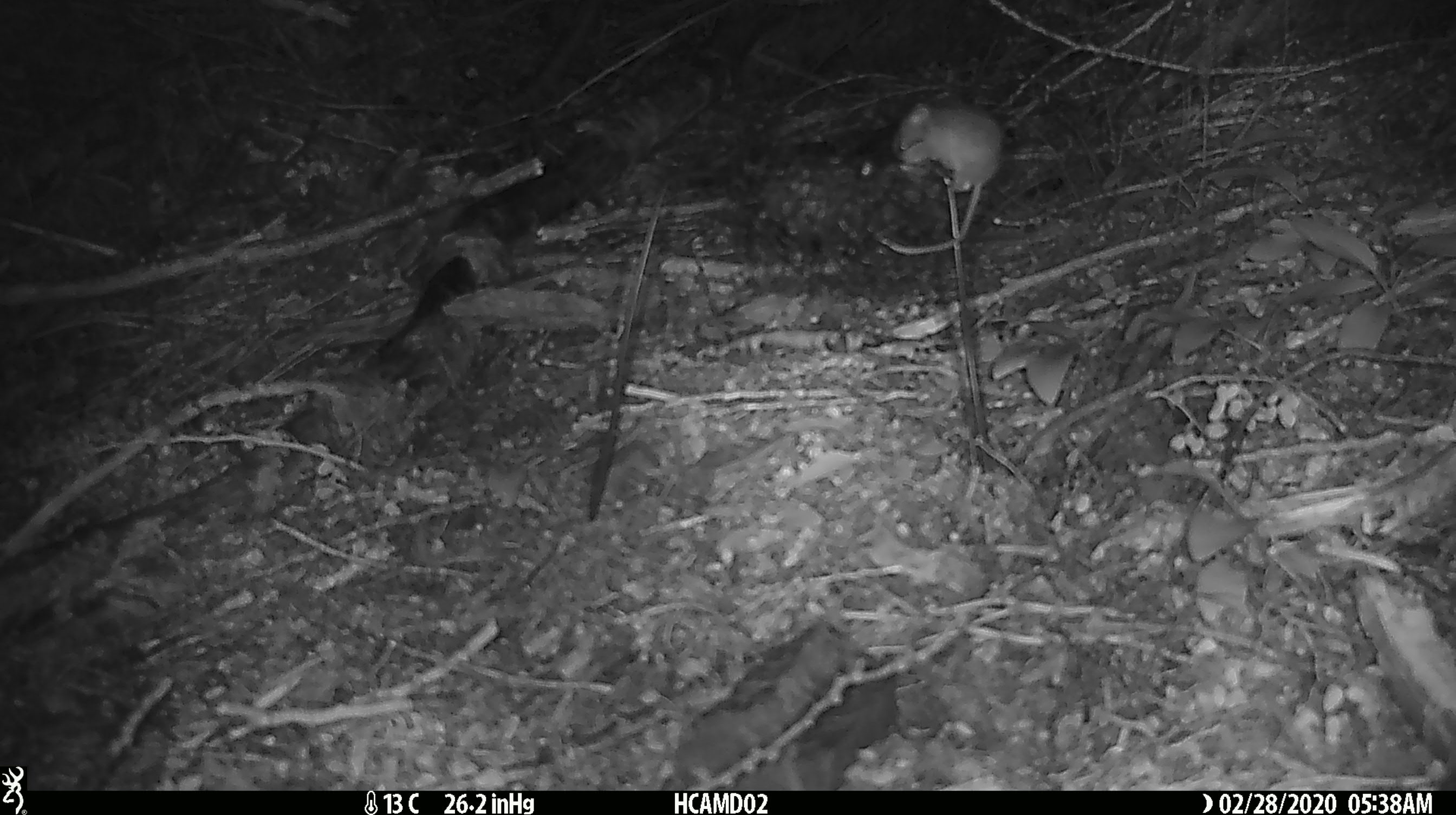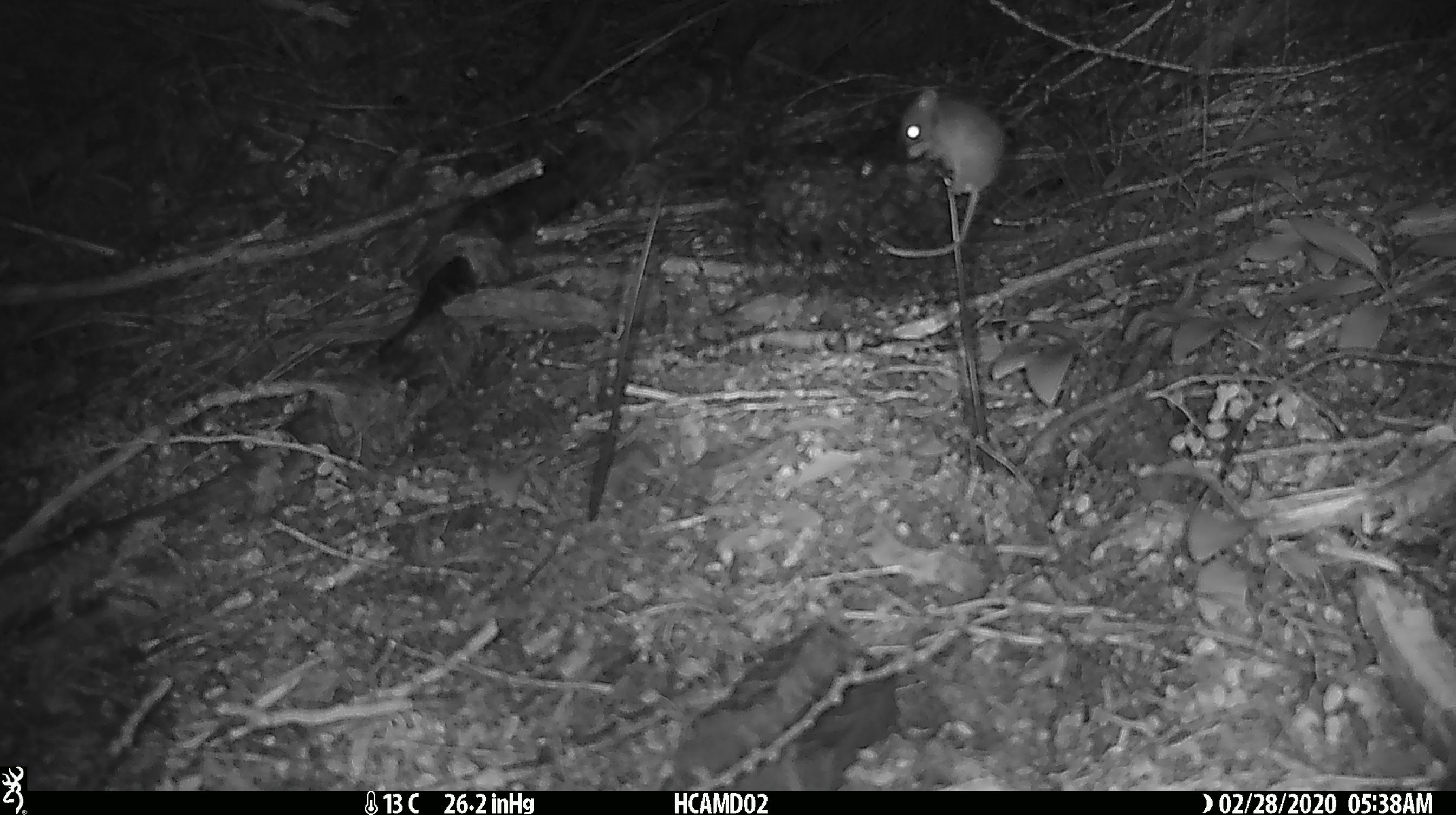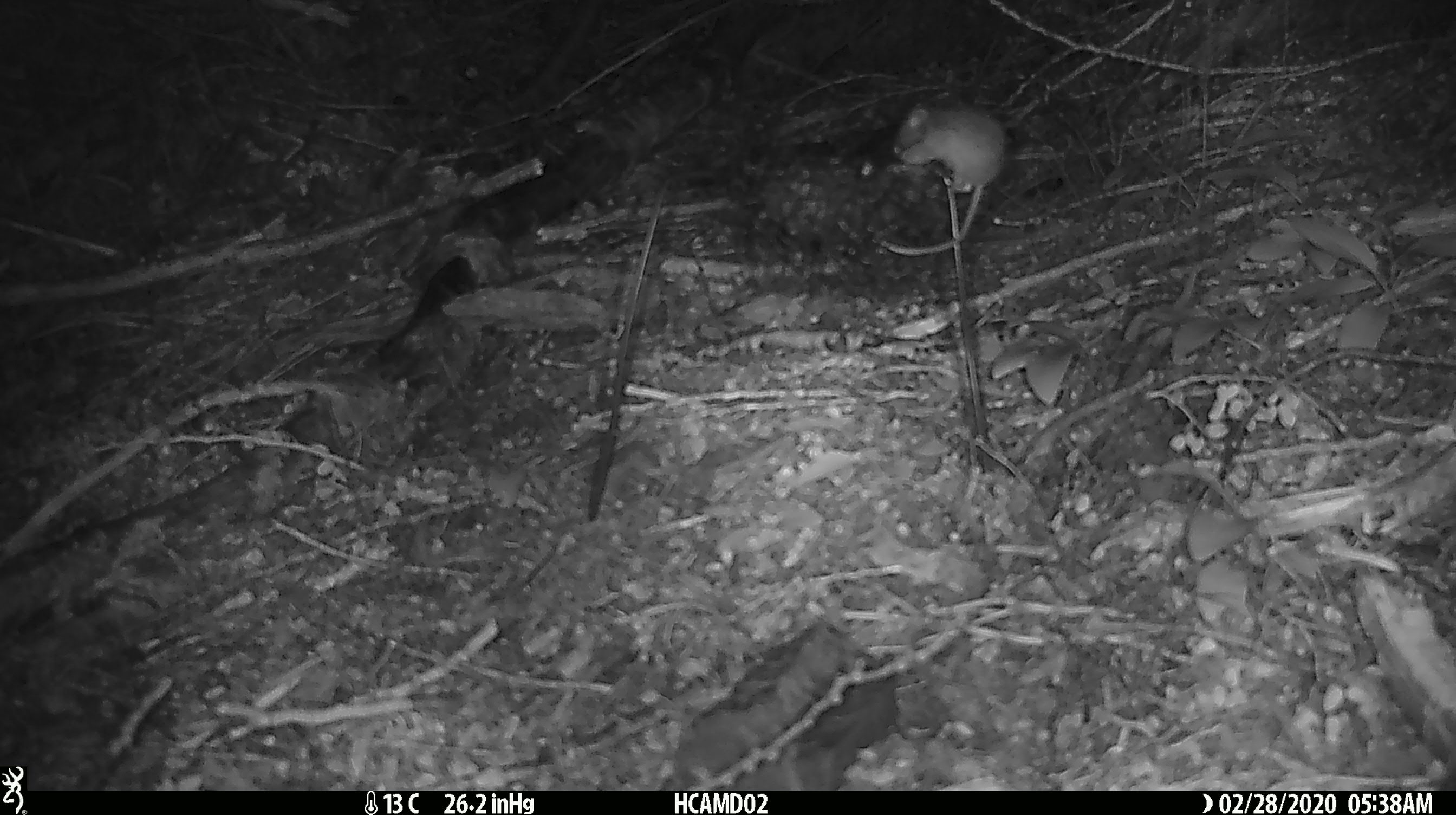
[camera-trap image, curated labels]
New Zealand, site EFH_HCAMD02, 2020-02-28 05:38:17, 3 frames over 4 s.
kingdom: Animalia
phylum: Chordata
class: Mammalia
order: Rodentia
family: Muridae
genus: Mus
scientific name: Mus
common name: mouse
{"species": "mouse (Mus)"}